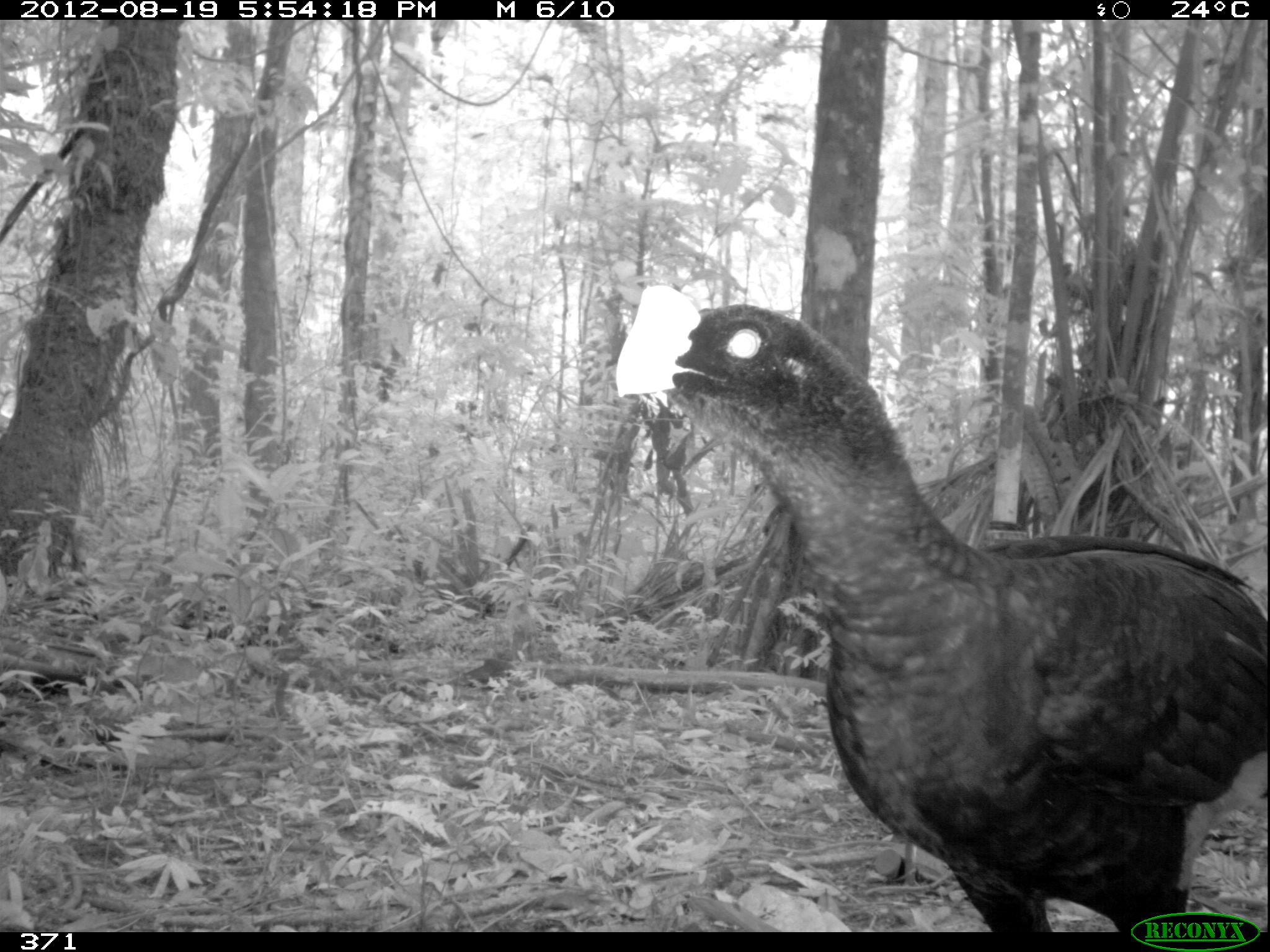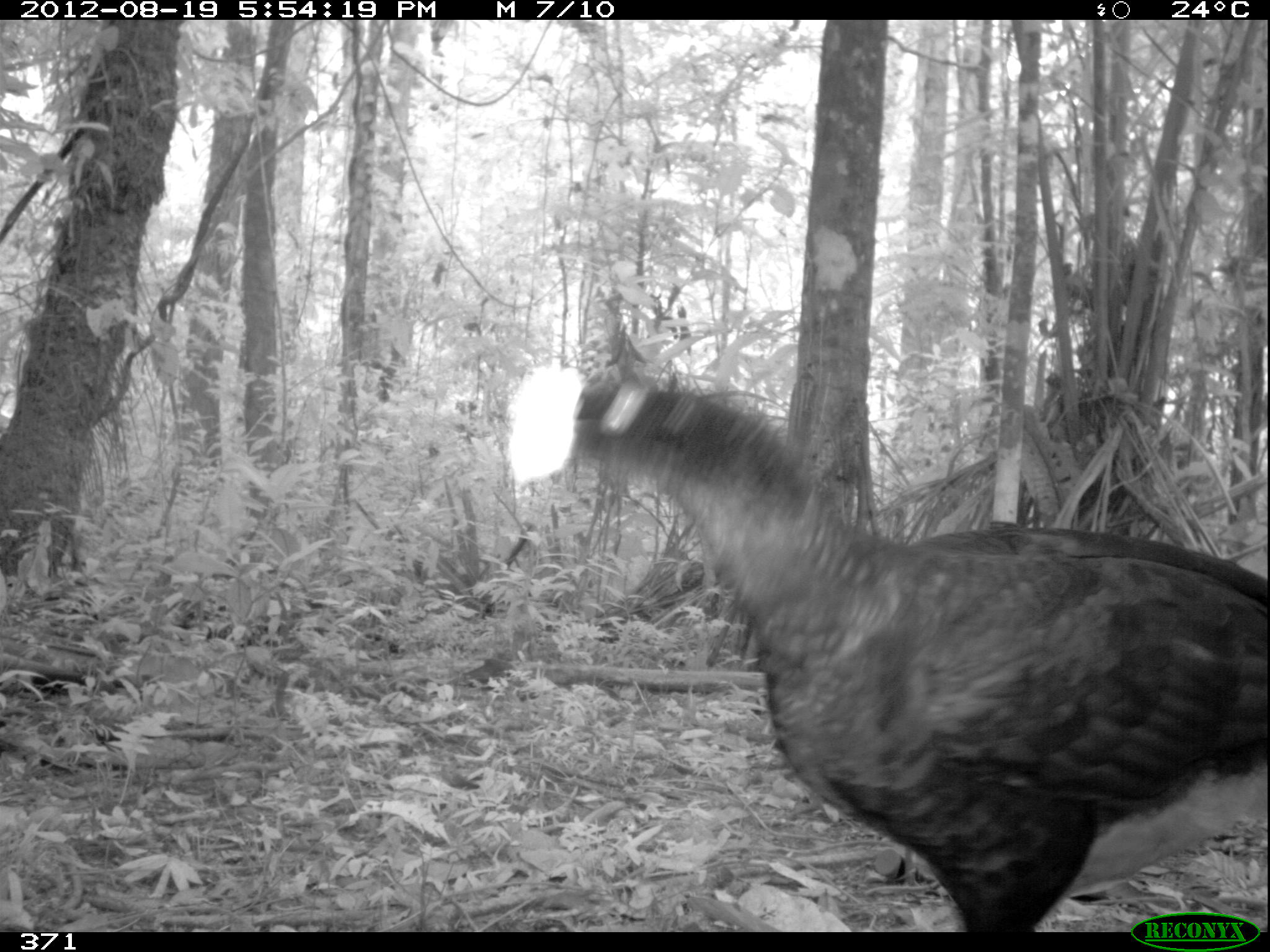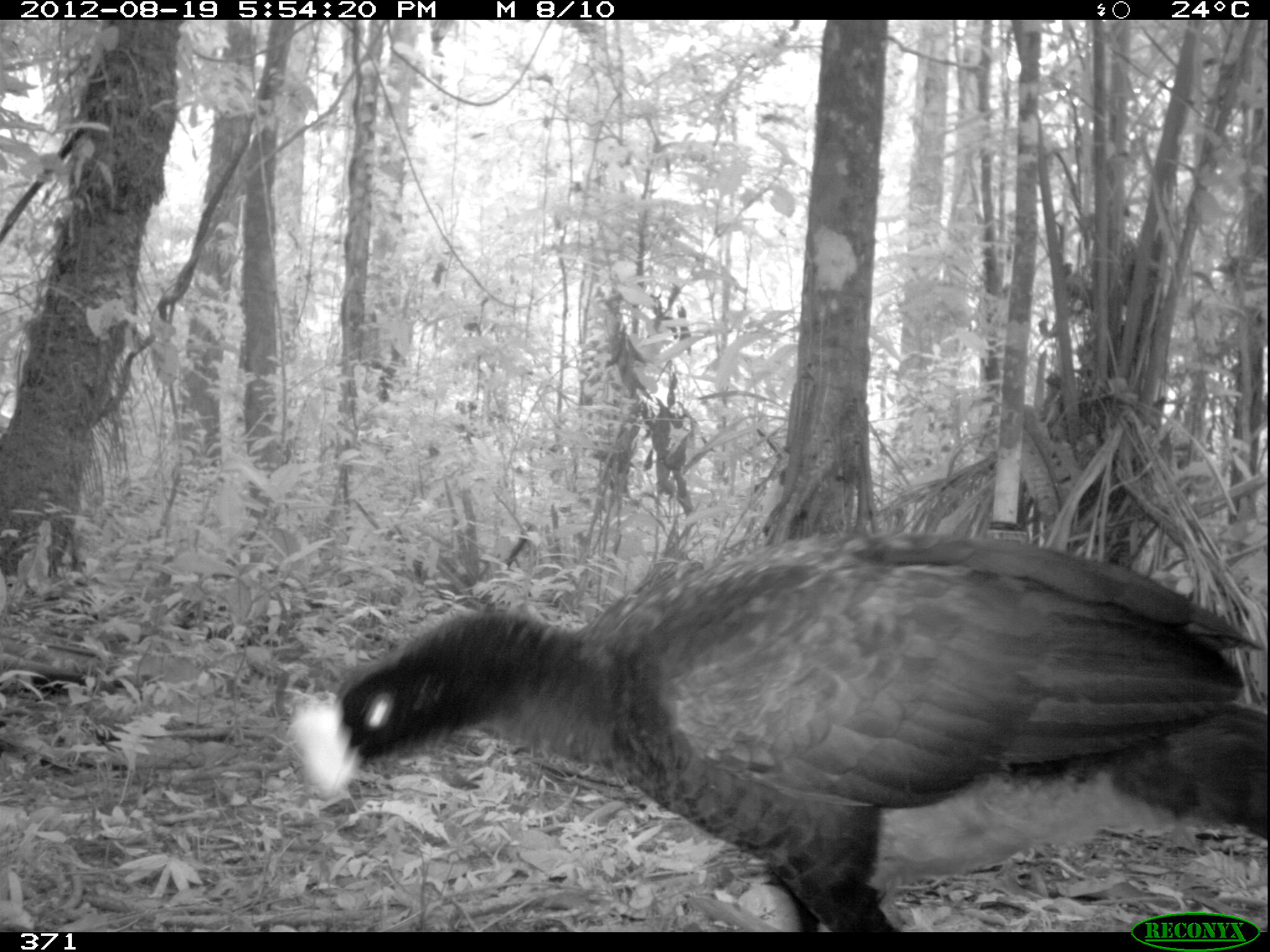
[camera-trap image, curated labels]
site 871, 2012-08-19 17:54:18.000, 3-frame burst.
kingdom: Animalia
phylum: Chordata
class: Aves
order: Galliformes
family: Cracidae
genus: Mitu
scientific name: Mitu tuberosum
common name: razor-billed curassow